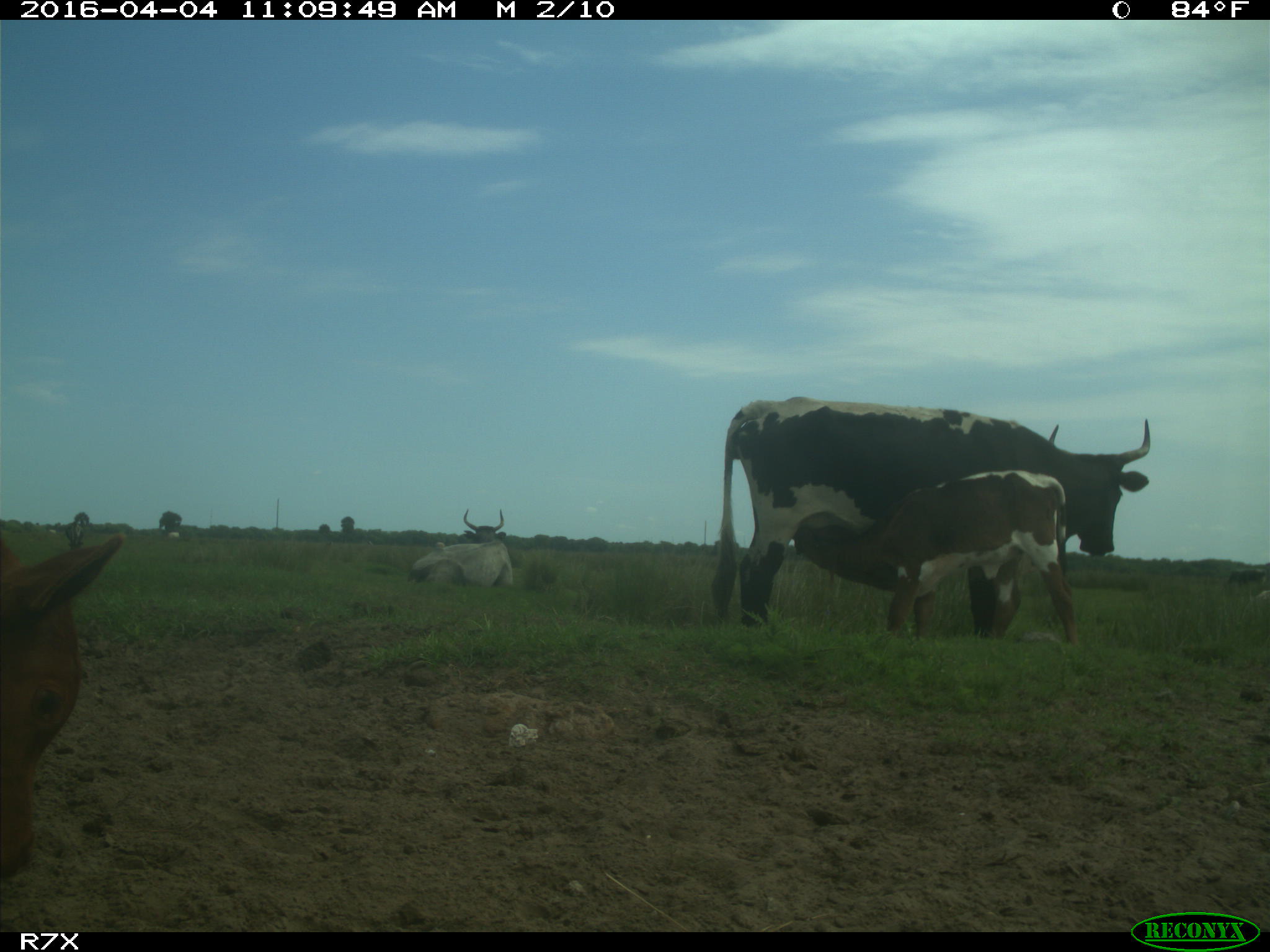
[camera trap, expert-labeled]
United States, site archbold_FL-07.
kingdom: Animalia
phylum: Chordata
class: Mammalia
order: Artiodactyla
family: Bovidae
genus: Bos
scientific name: Bos taurus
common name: domestic cow